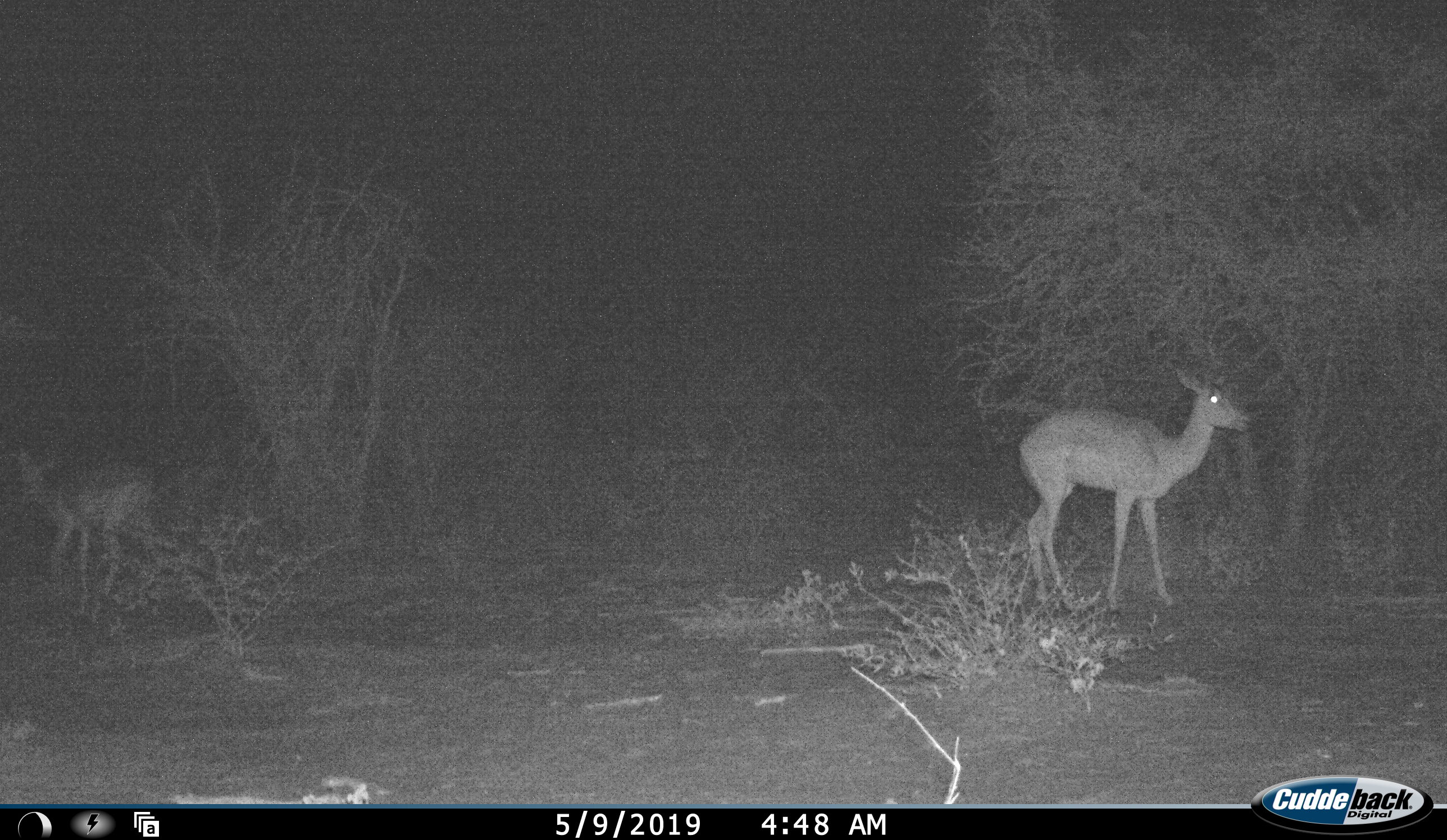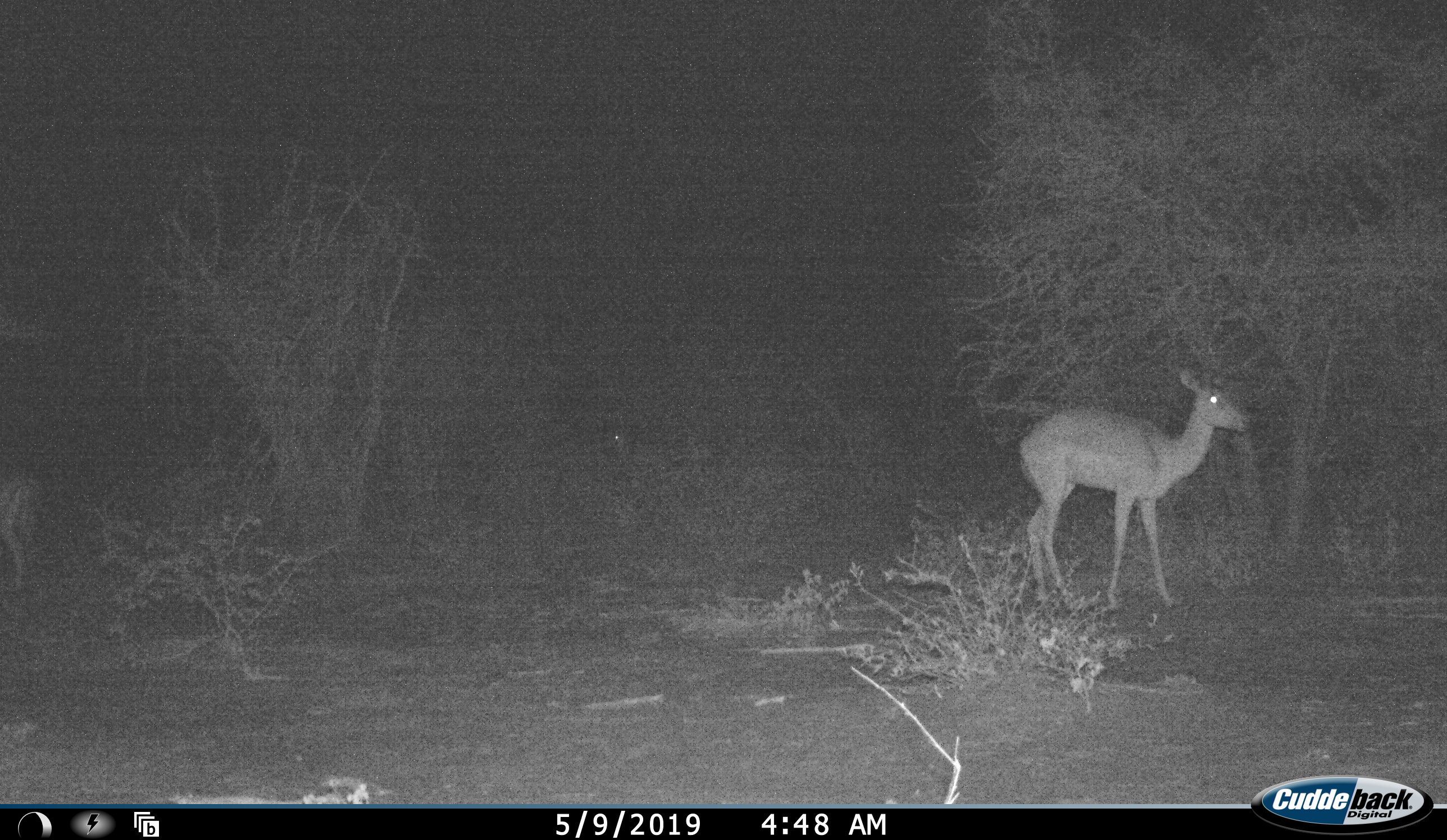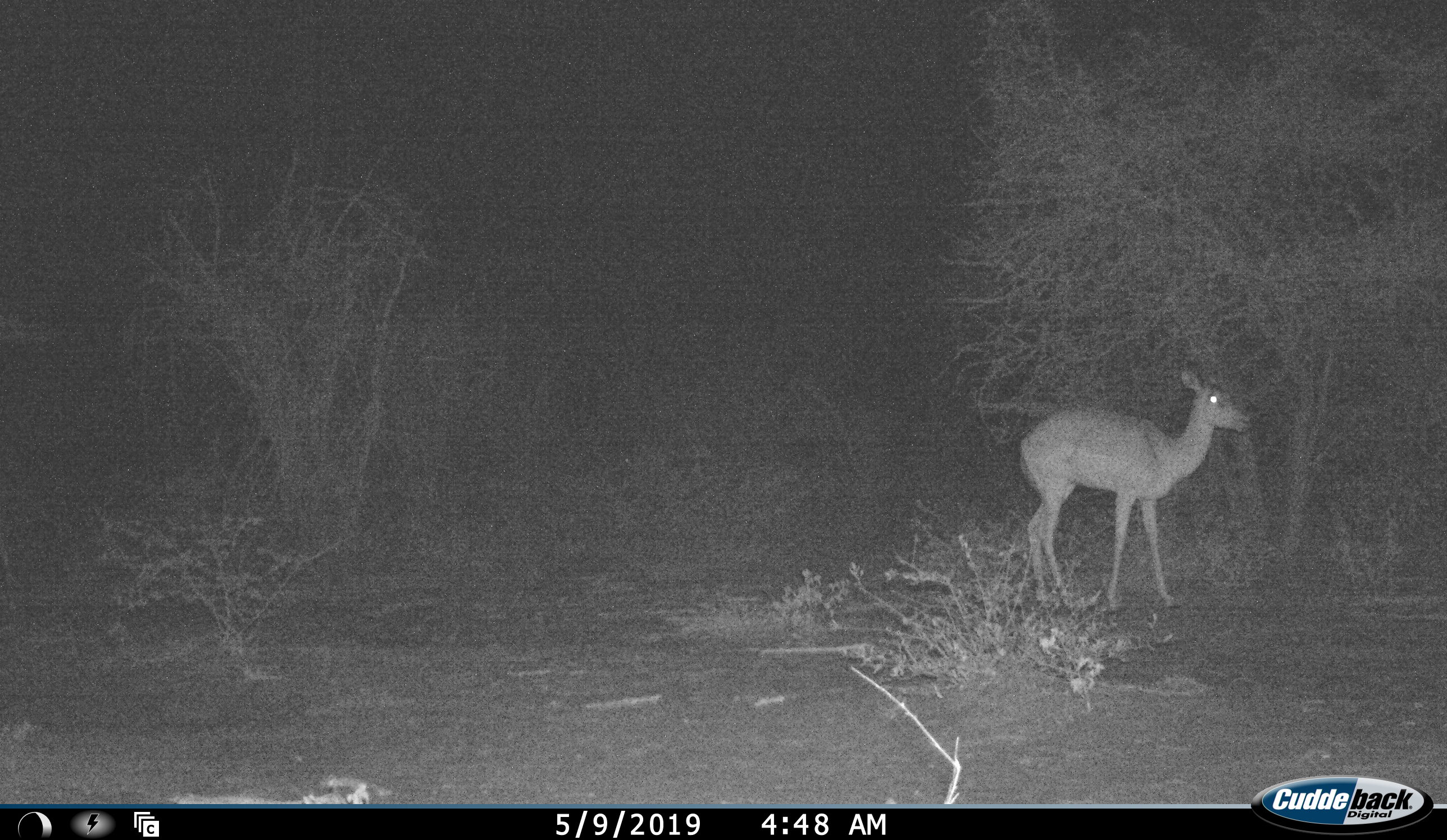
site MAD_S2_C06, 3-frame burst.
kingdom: Animalia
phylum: Chordata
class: Mammalia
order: Artiodactyla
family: Bovidae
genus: Aepyceros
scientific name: Aepyceros melampus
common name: impala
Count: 2.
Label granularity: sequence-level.